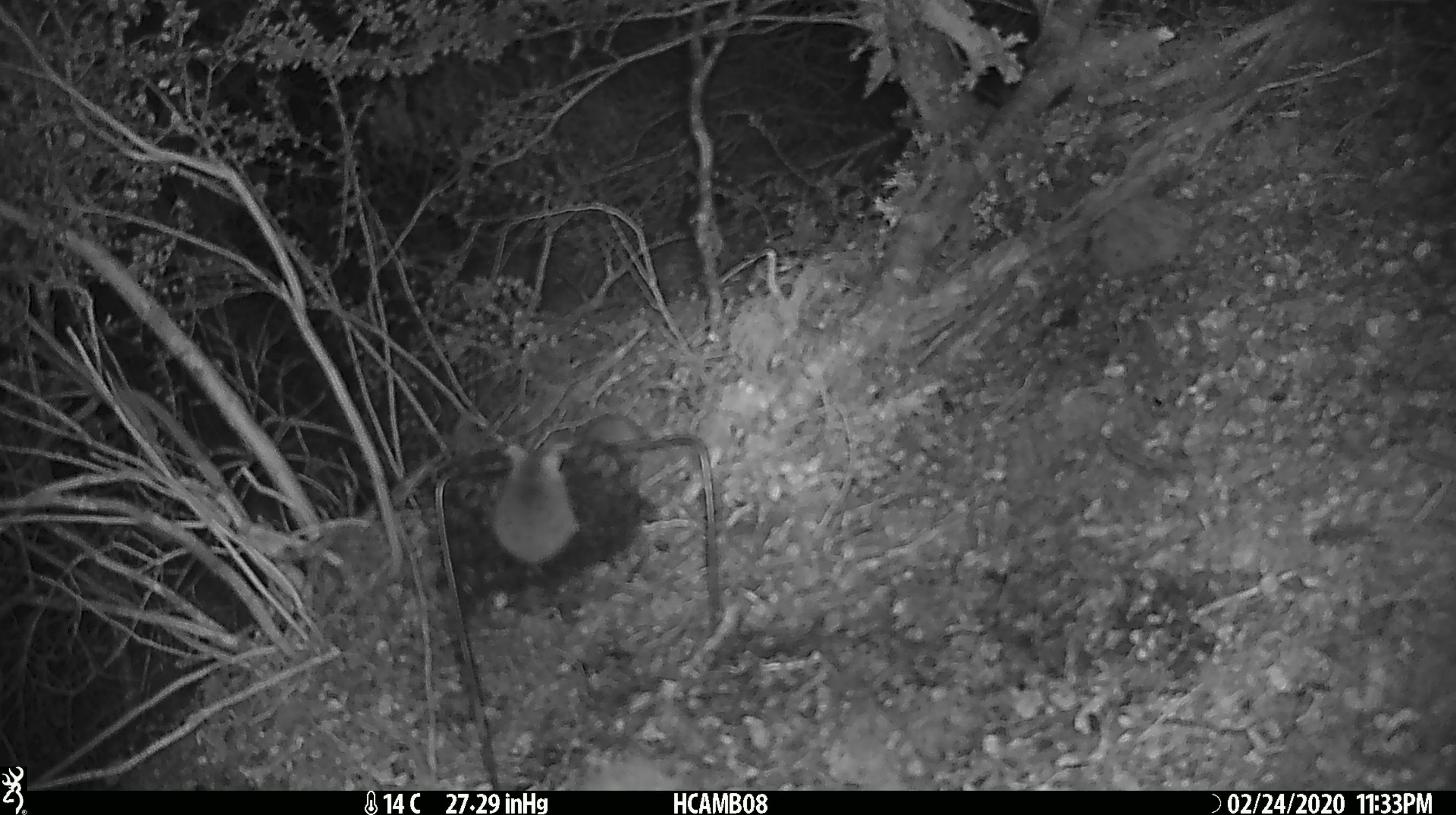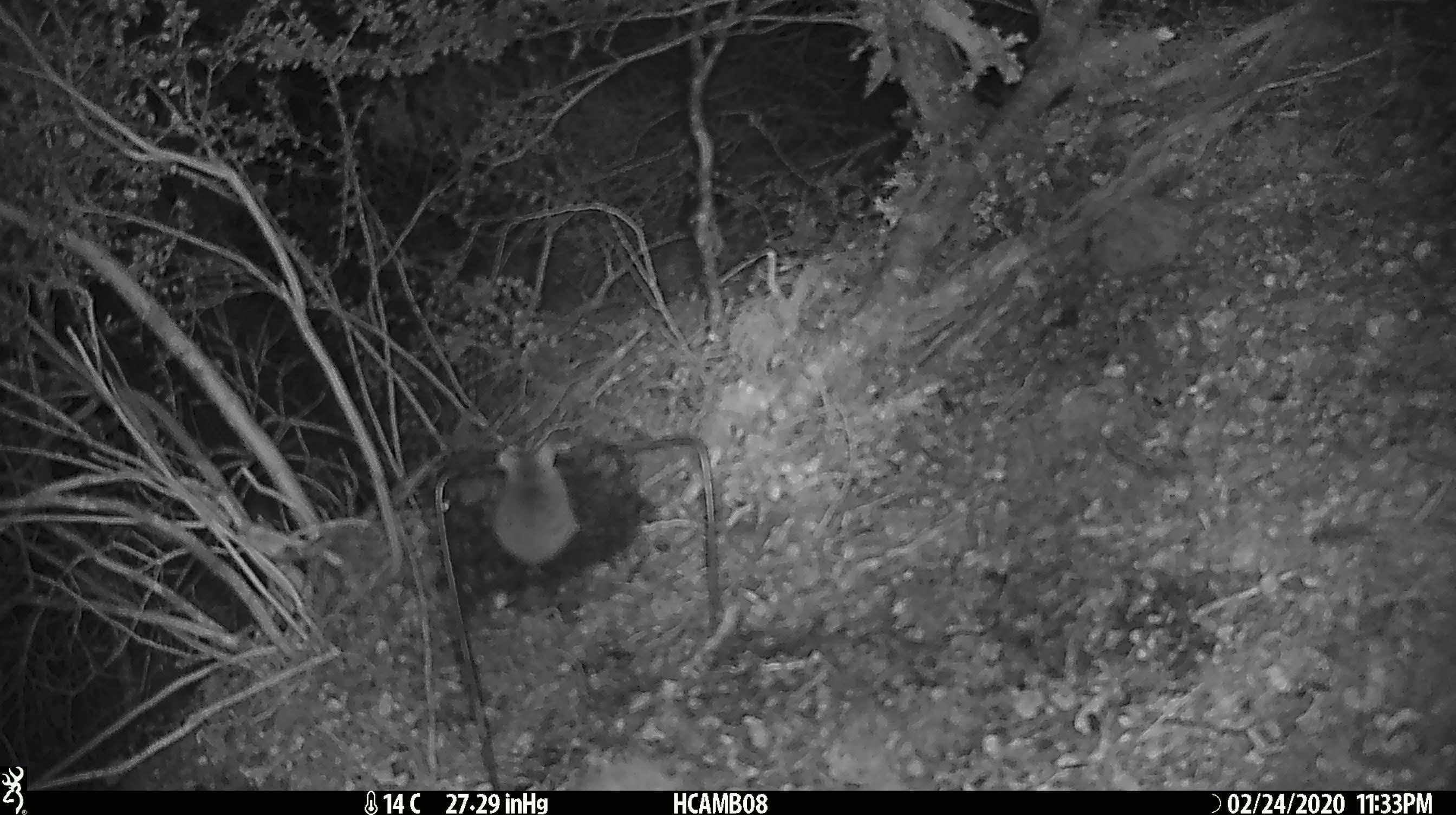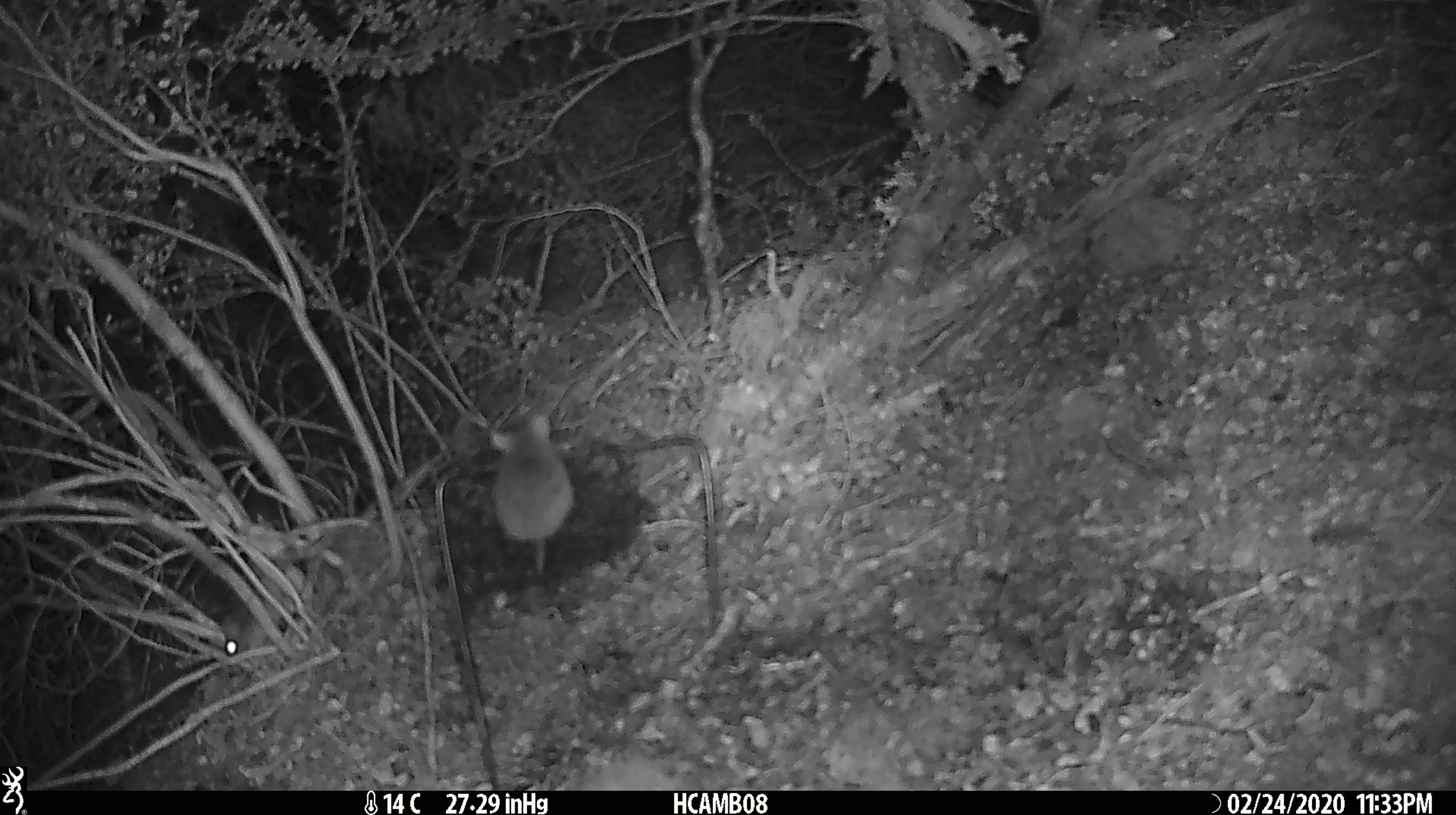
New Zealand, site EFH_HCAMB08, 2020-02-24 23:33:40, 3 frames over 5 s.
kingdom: Animalia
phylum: Chordata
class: Mammalia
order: Rodentia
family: Muridae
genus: Mus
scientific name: Mus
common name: mouse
Mouse (Mus).